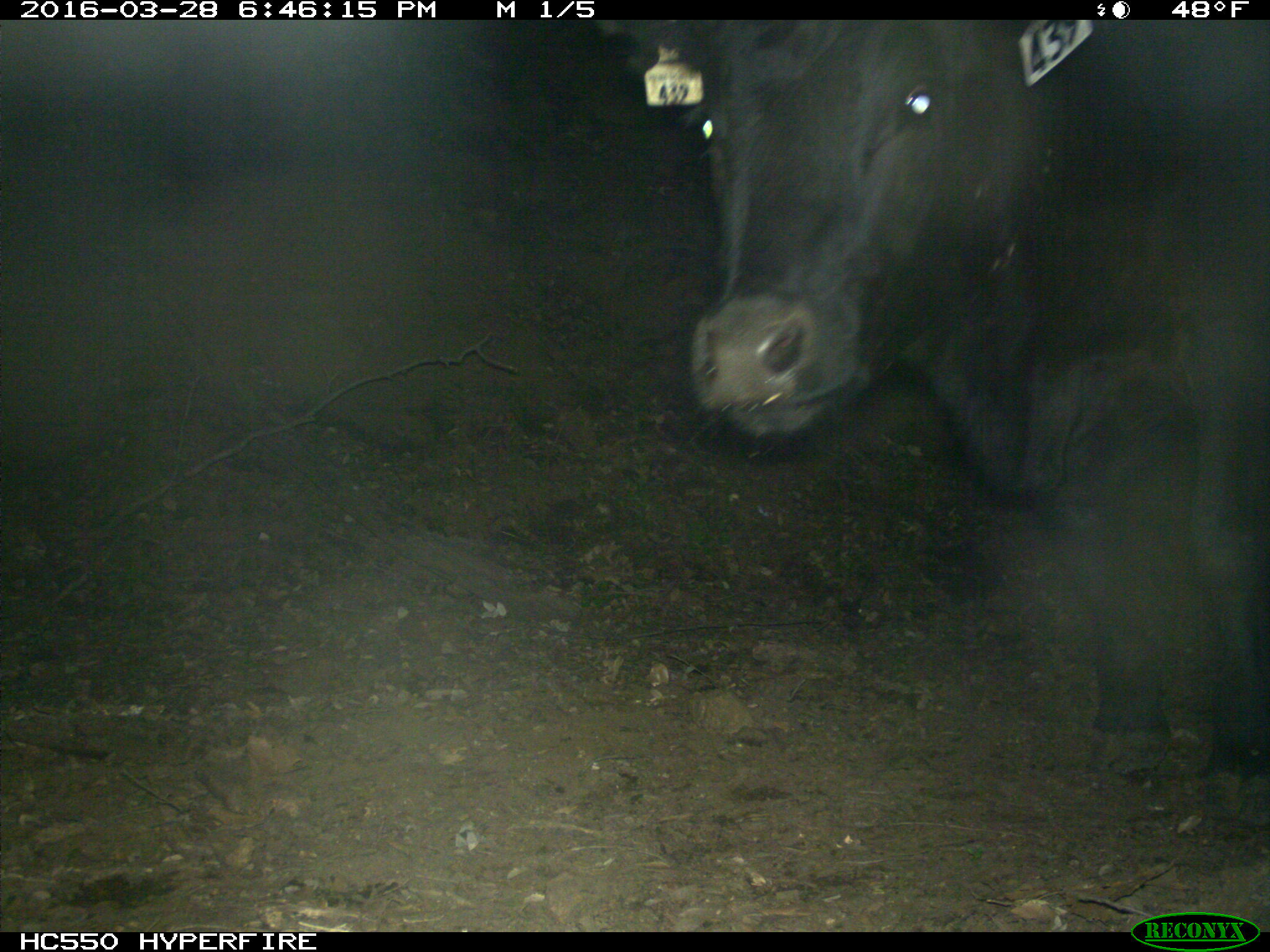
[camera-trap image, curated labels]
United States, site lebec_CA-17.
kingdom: Animalia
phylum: Chordata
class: Mammalia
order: Artiodactyla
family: Bovidae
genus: Bos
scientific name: Bos taurus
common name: domestic cow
Bos taurus (domestic cow).